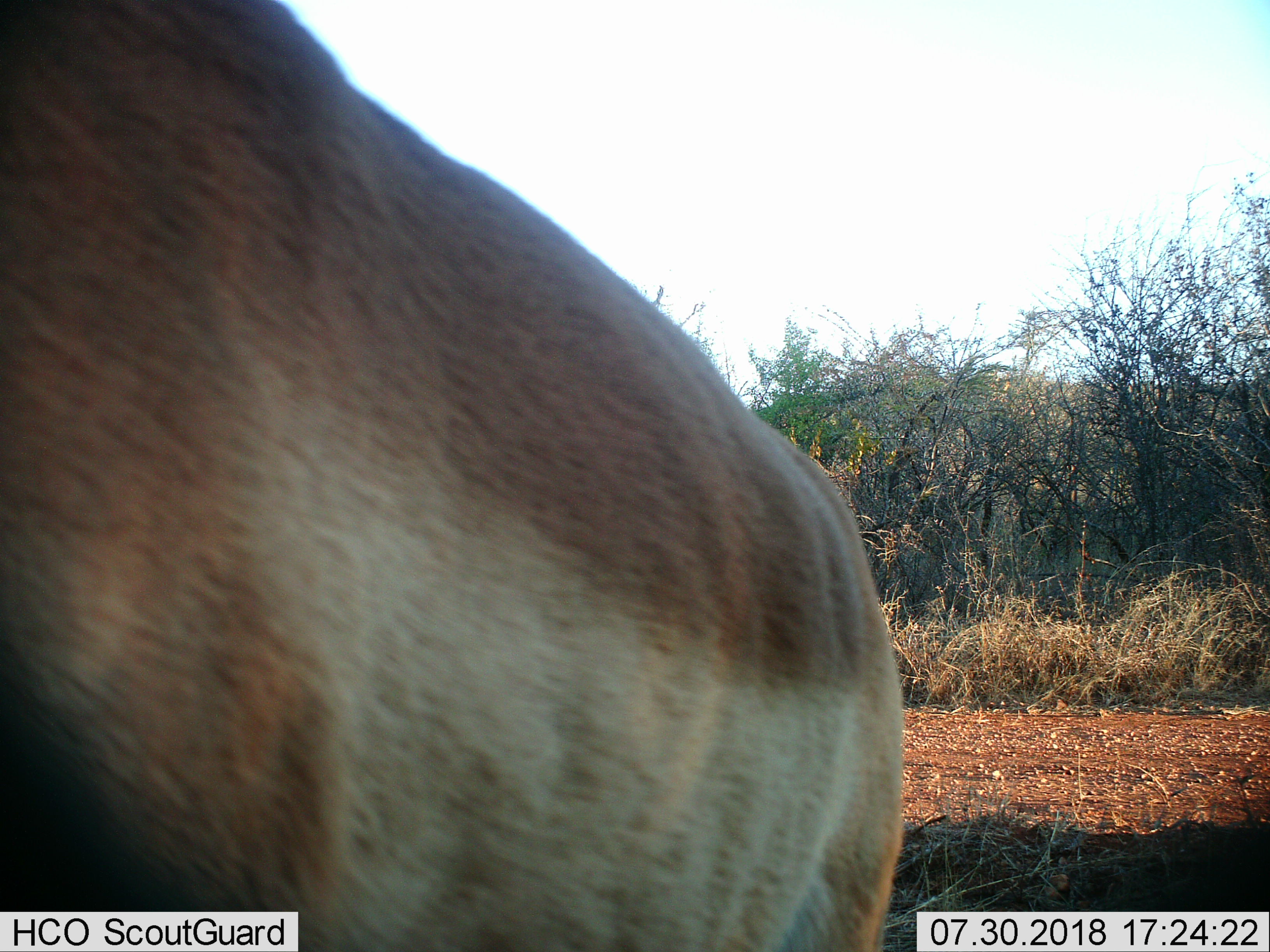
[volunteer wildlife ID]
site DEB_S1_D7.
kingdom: Animalia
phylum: Chordata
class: Mammalia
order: Artiodactyla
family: Bovidae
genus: Aepyceros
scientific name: Aepyceros melampus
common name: impala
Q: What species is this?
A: Impala (Aepyceros melampus).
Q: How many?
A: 1.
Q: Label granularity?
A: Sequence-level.